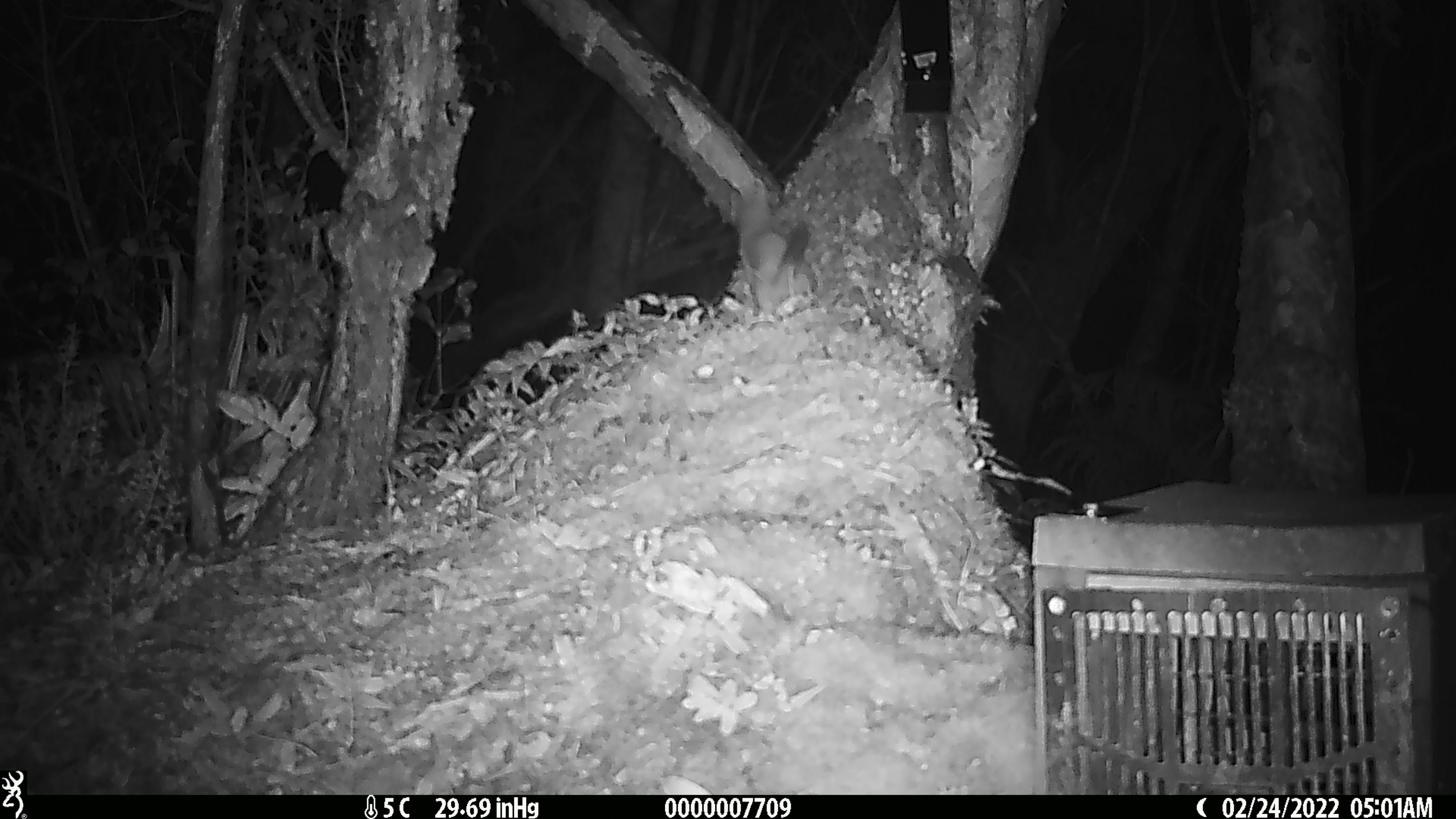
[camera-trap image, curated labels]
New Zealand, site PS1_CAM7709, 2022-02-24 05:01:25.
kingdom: Animalia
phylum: Chordata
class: Mammalia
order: Carnivora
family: Mustelidae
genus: Mustela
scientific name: Mustela erminea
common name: stoat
Stoat (Mustela erminea).